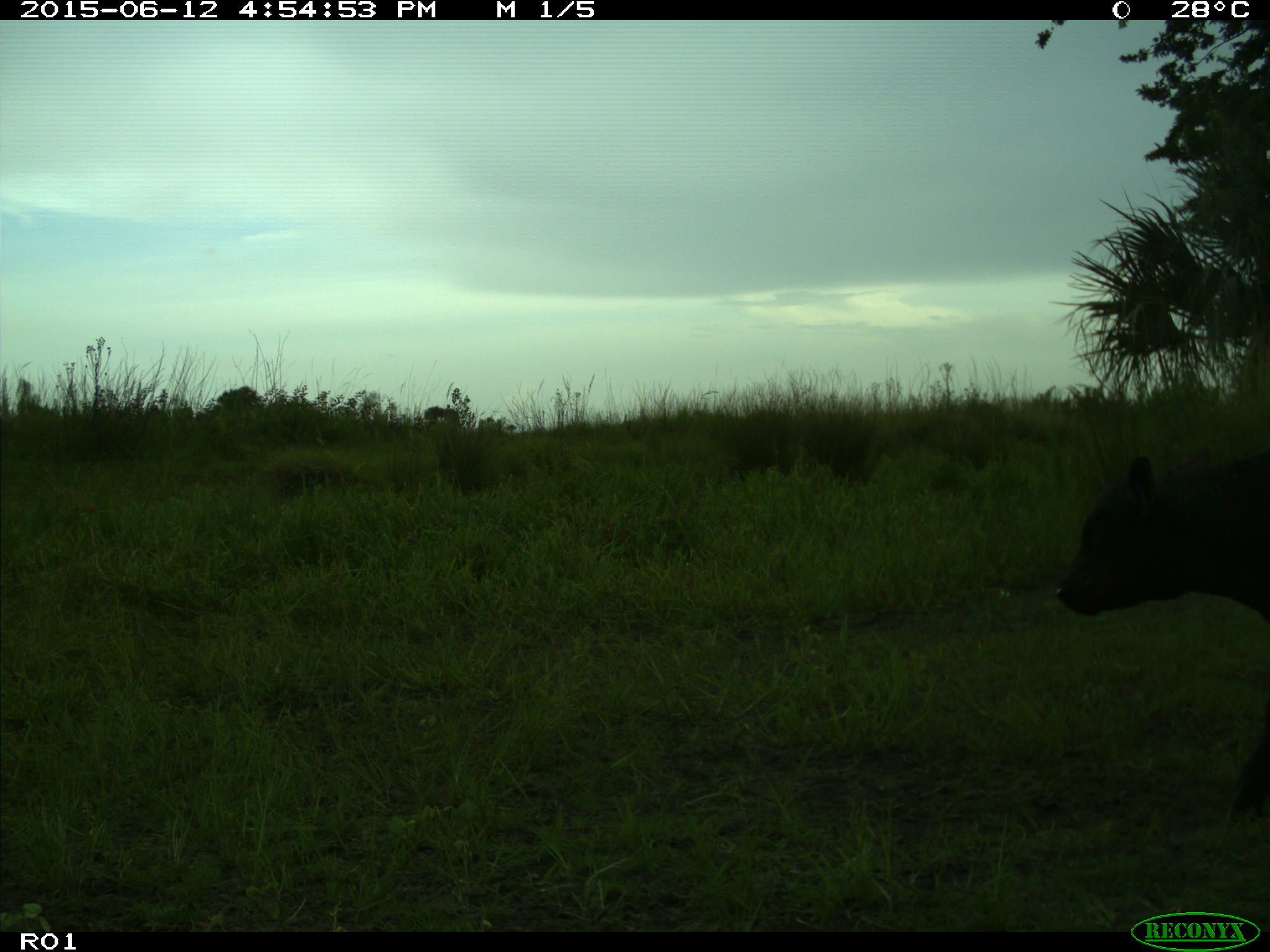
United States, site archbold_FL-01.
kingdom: Animalia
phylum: Chordata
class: Mammalia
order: Artiodactyla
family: Bovidae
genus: Bos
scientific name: Bos taurus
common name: domestic cow